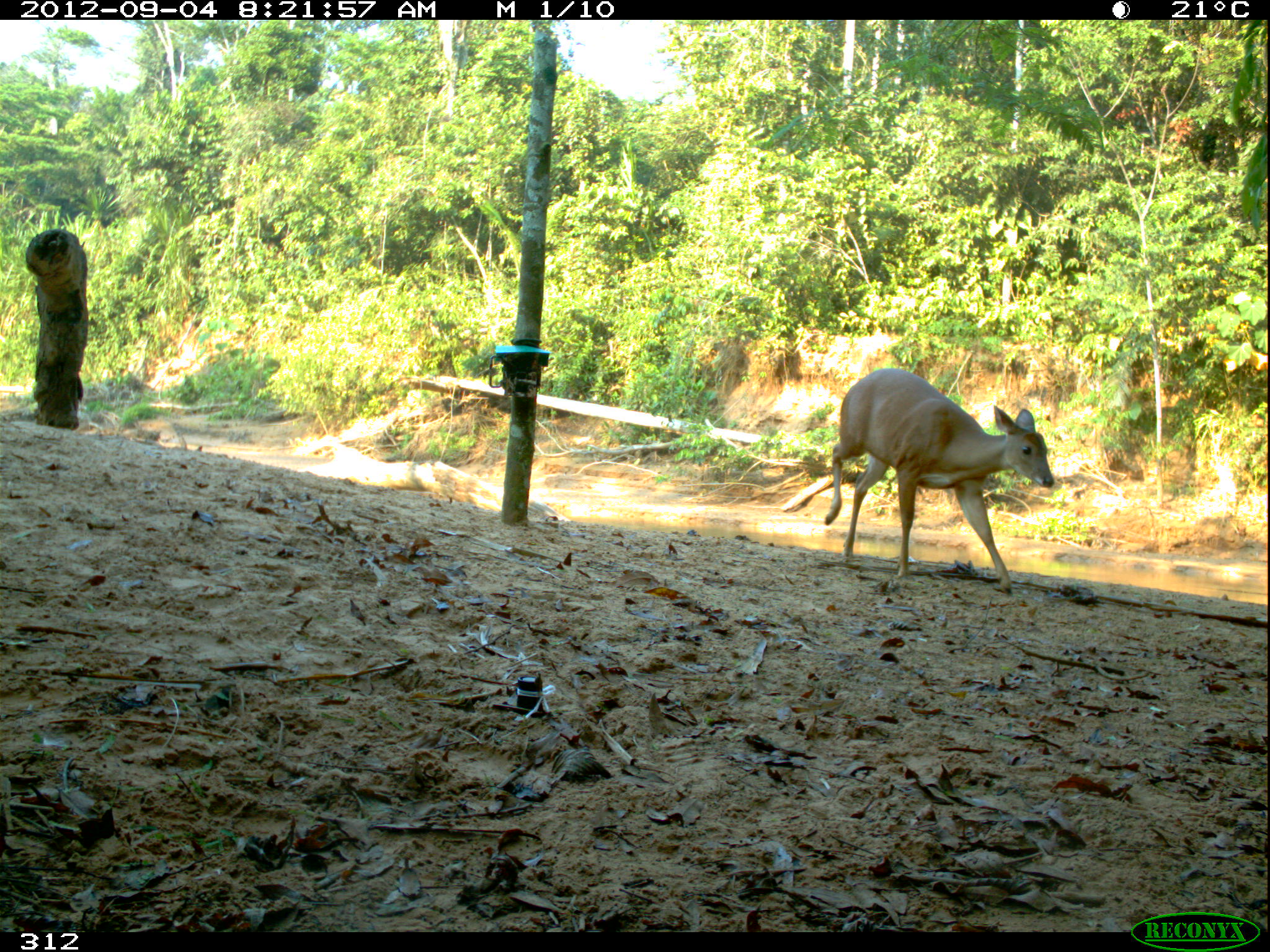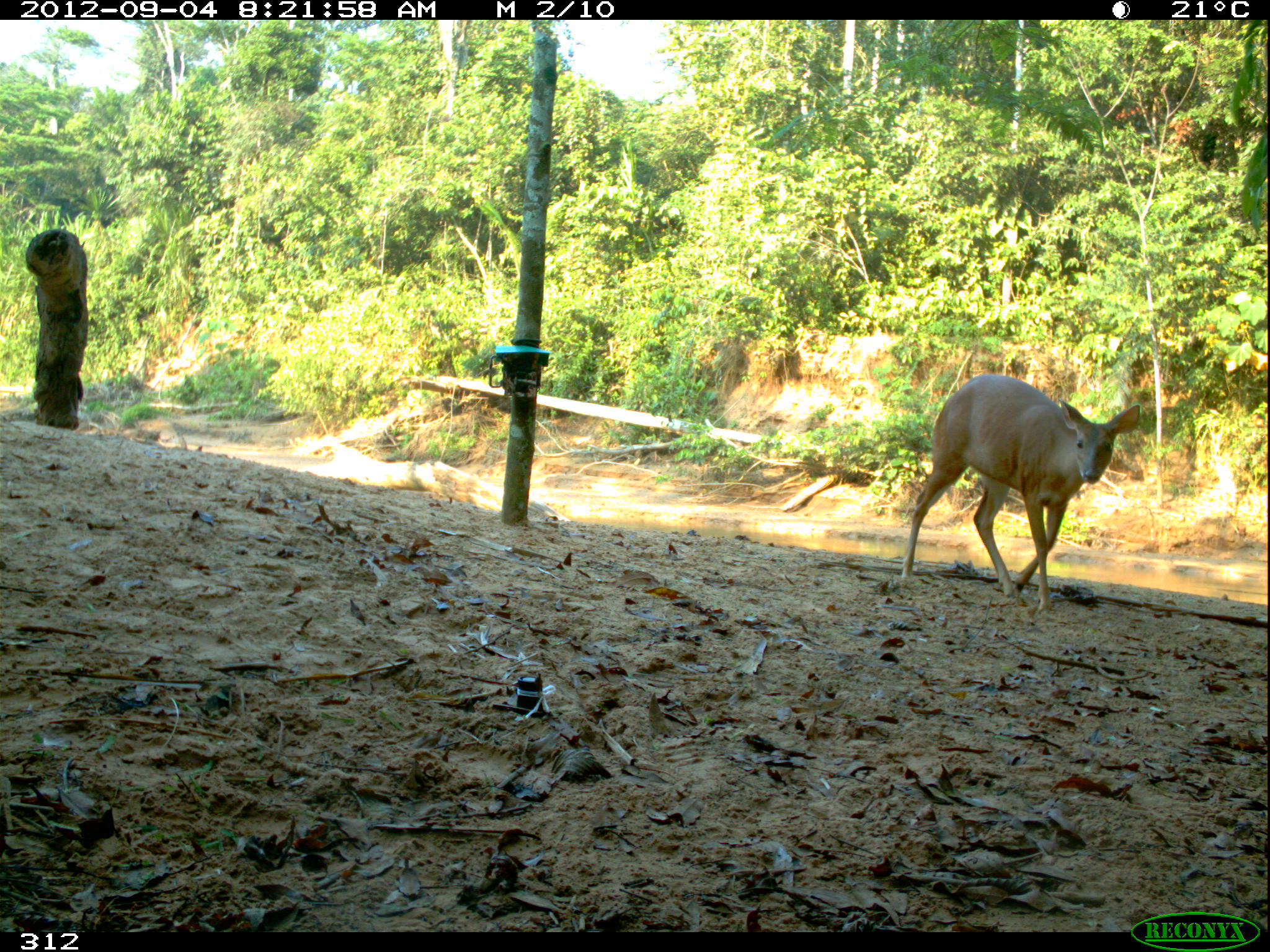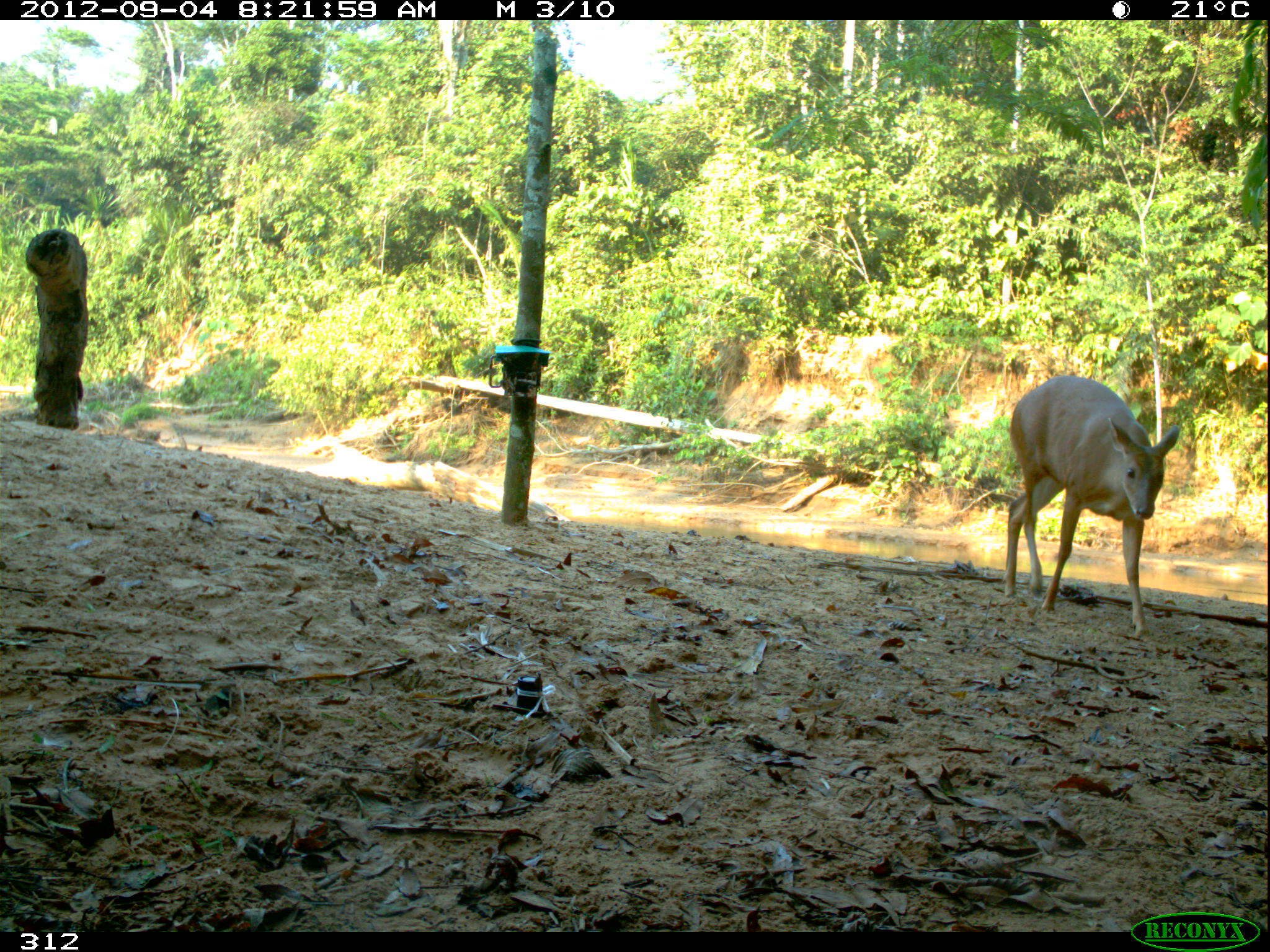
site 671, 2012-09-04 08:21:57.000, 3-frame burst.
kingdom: Animalia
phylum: Chordata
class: Mammalia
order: Artiodactyla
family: Cervidae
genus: Mazama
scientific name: Mazama americana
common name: red brocket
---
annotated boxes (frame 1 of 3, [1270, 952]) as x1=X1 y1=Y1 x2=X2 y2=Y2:
mazama americana: x1=823 y1=364 x2=1057 y2=594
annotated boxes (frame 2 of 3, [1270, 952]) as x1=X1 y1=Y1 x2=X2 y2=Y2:
mazama americana: x1=897 y1=370 x2=1142 y2=611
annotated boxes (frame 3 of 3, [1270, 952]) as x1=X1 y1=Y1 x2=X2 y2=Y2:
mazama americana: x1=999 y1=371 x2=1179 y2=637